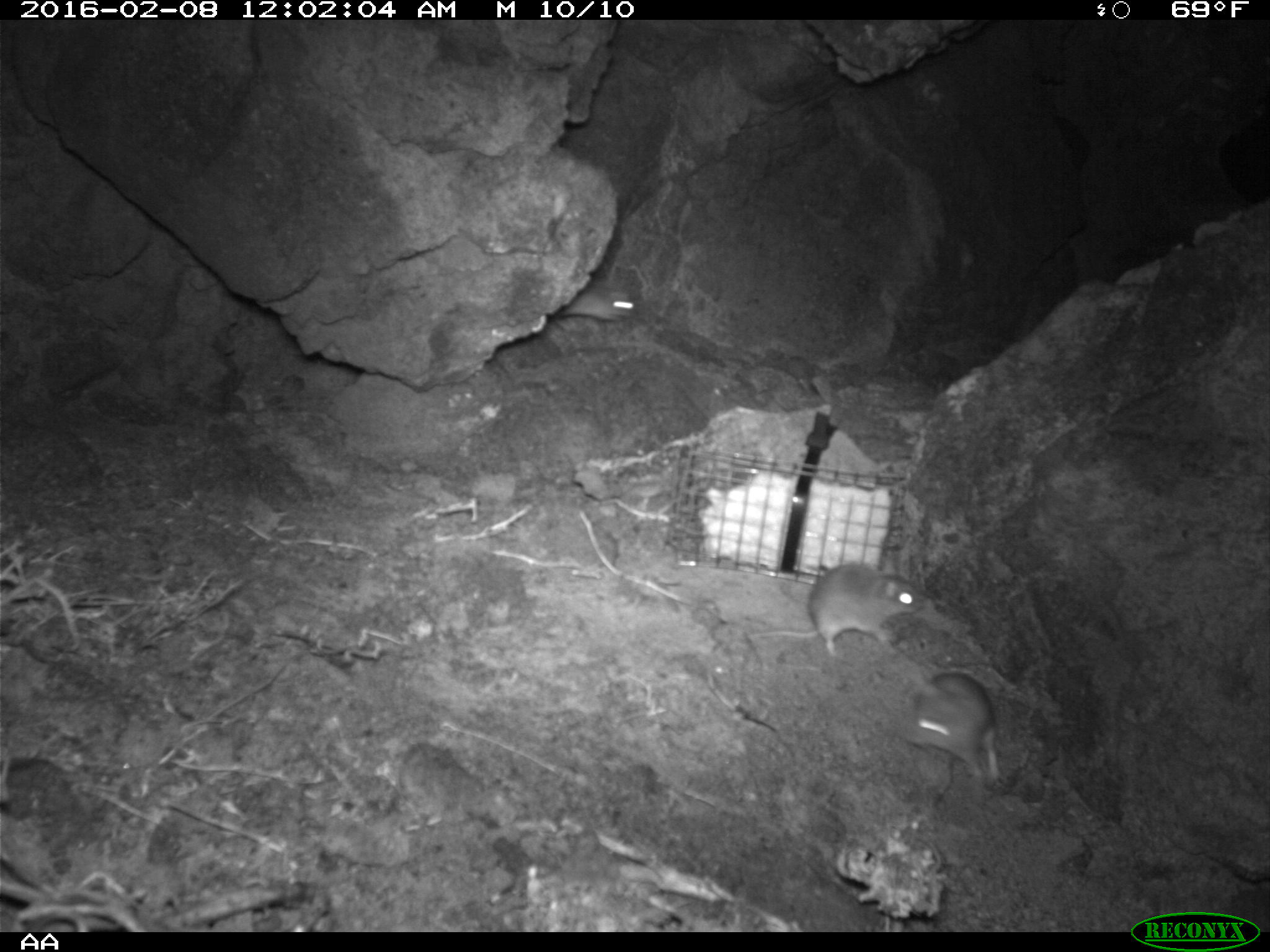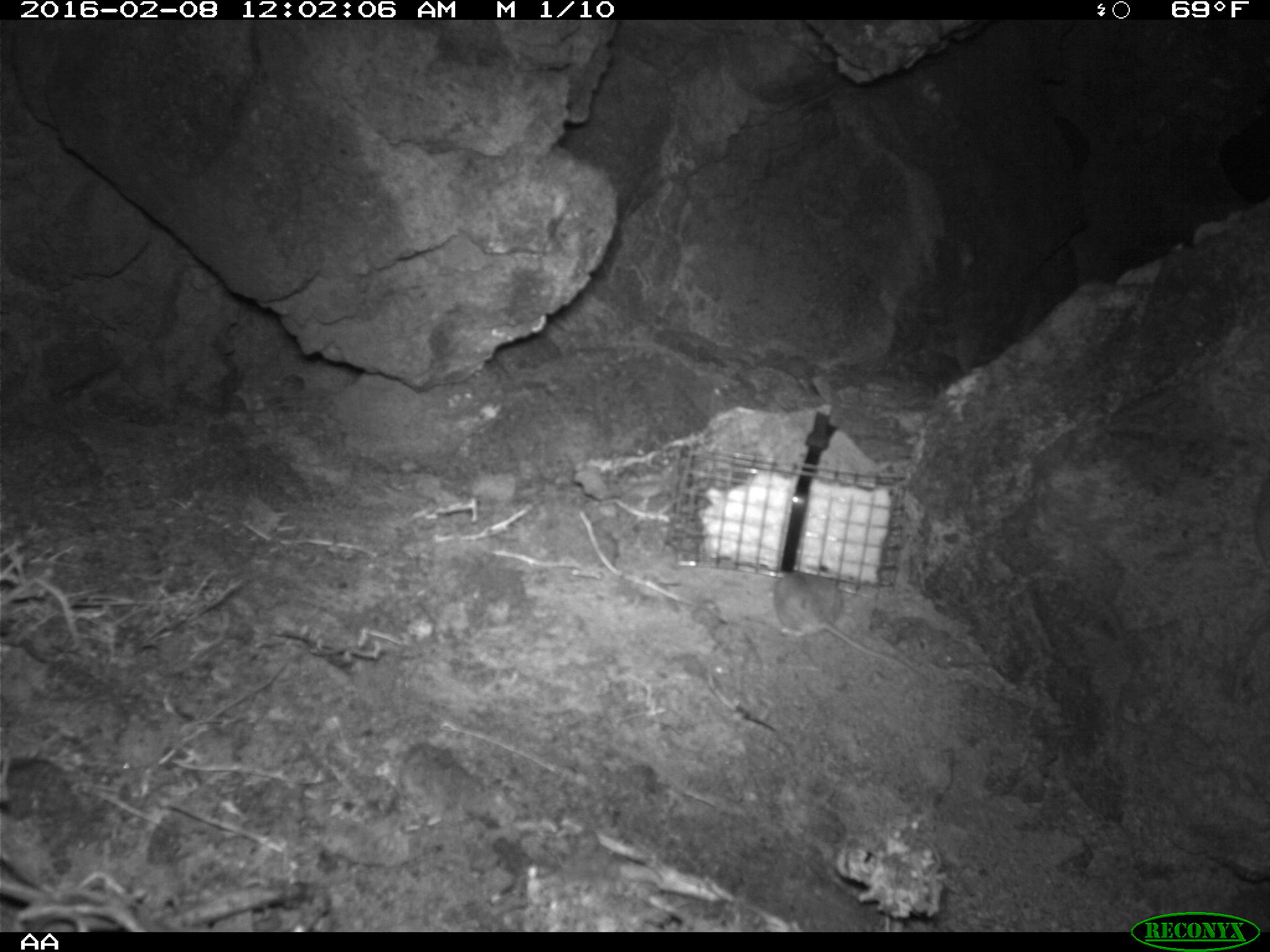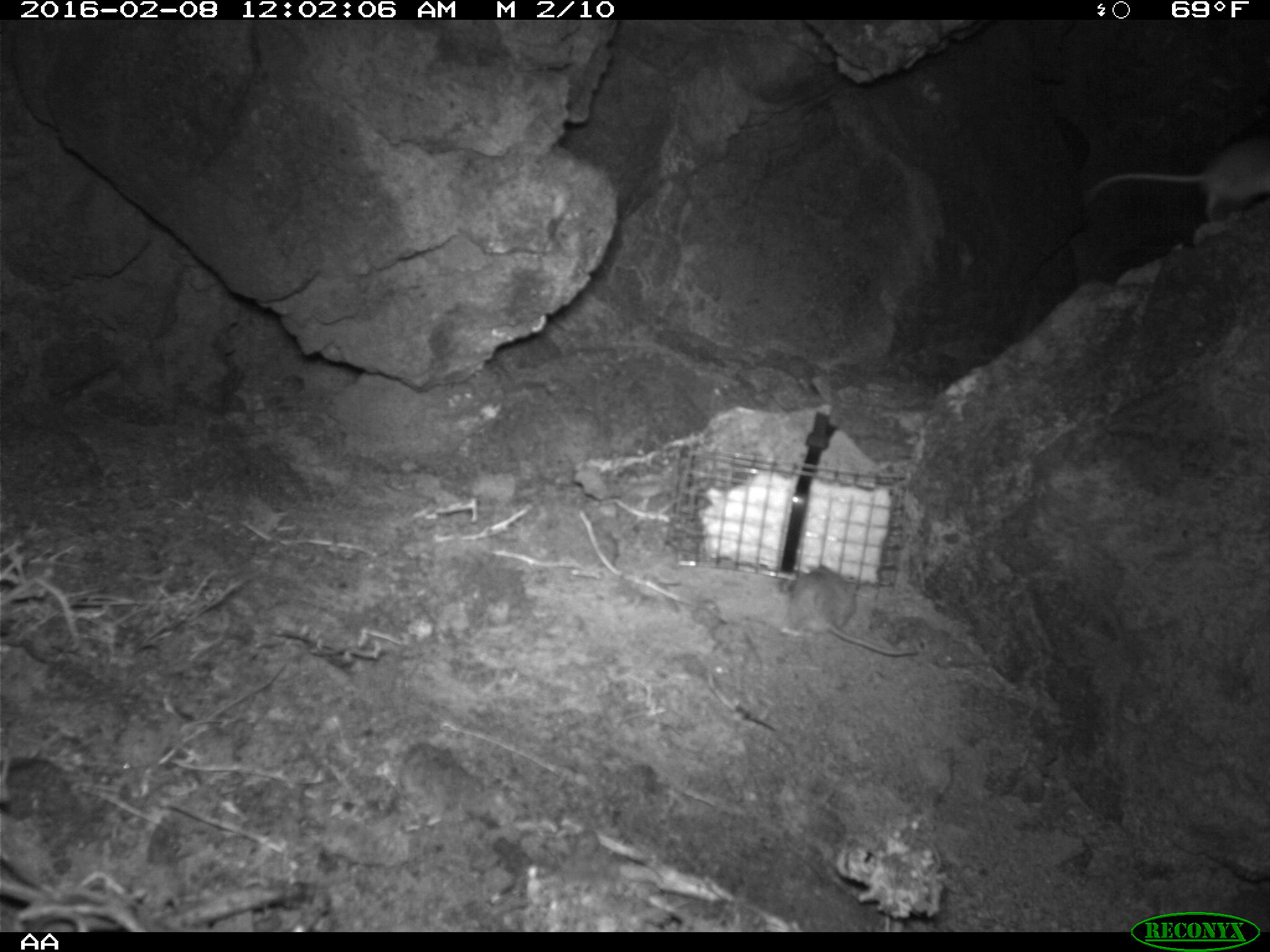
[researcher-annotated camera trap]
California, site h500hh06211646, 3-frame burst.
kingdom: Animalia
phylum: Chordata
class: Mammalia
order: Rodentia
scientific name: Rodentia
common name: rodent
Rodent (Rodentia).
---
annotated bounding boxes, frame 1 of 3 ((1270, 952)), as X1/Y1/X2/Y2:
rodent: 747/554/930/656; 903/672/1000/783; 553/280/639/321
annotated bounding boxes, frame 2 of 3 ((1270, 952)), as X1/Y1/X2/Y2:
rodent: 773/571/926/681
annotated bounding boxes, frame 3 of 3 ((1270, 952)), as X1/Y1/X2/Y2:
rodent: 1086/140/1269/221; 780/566/918/656